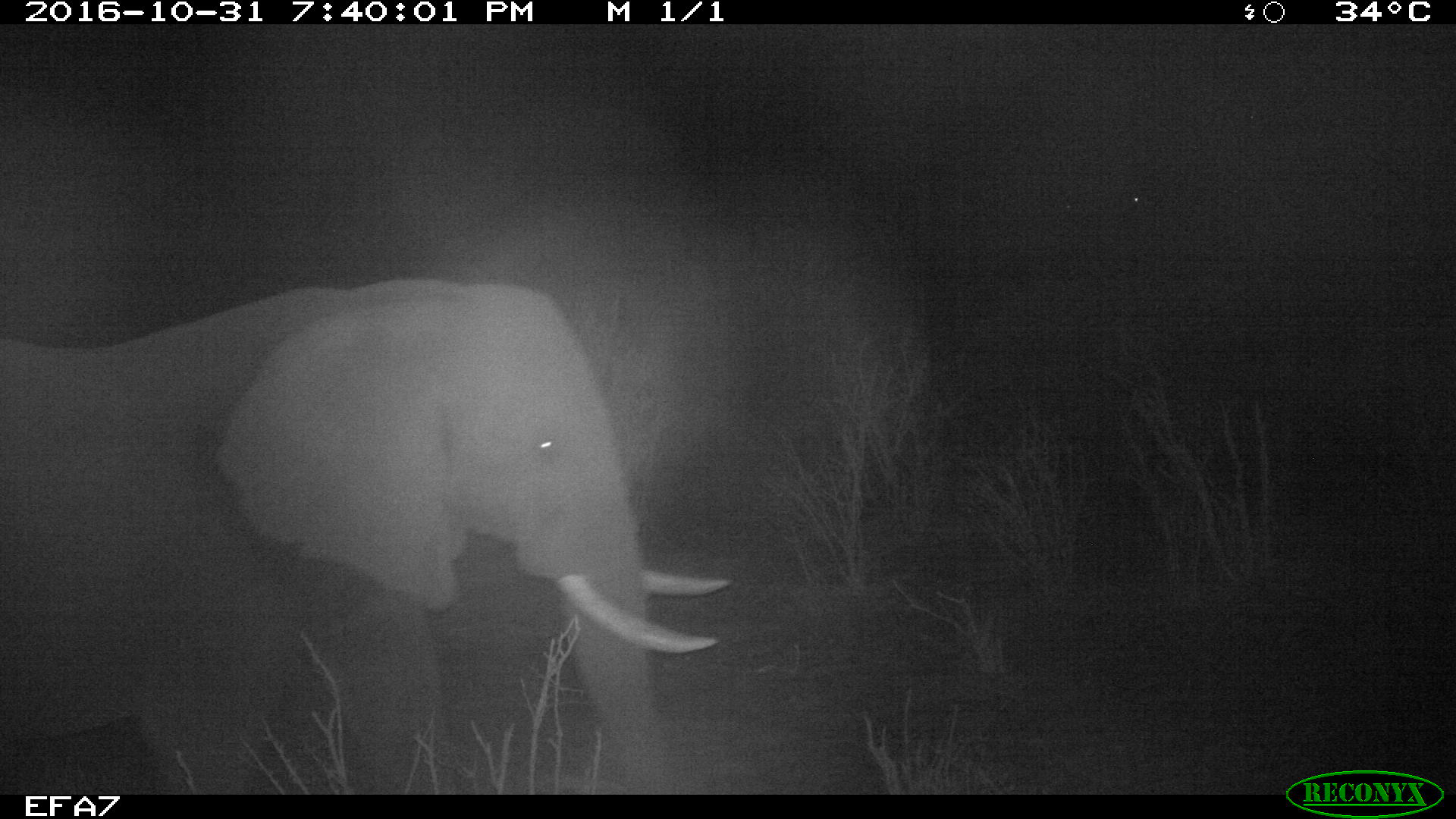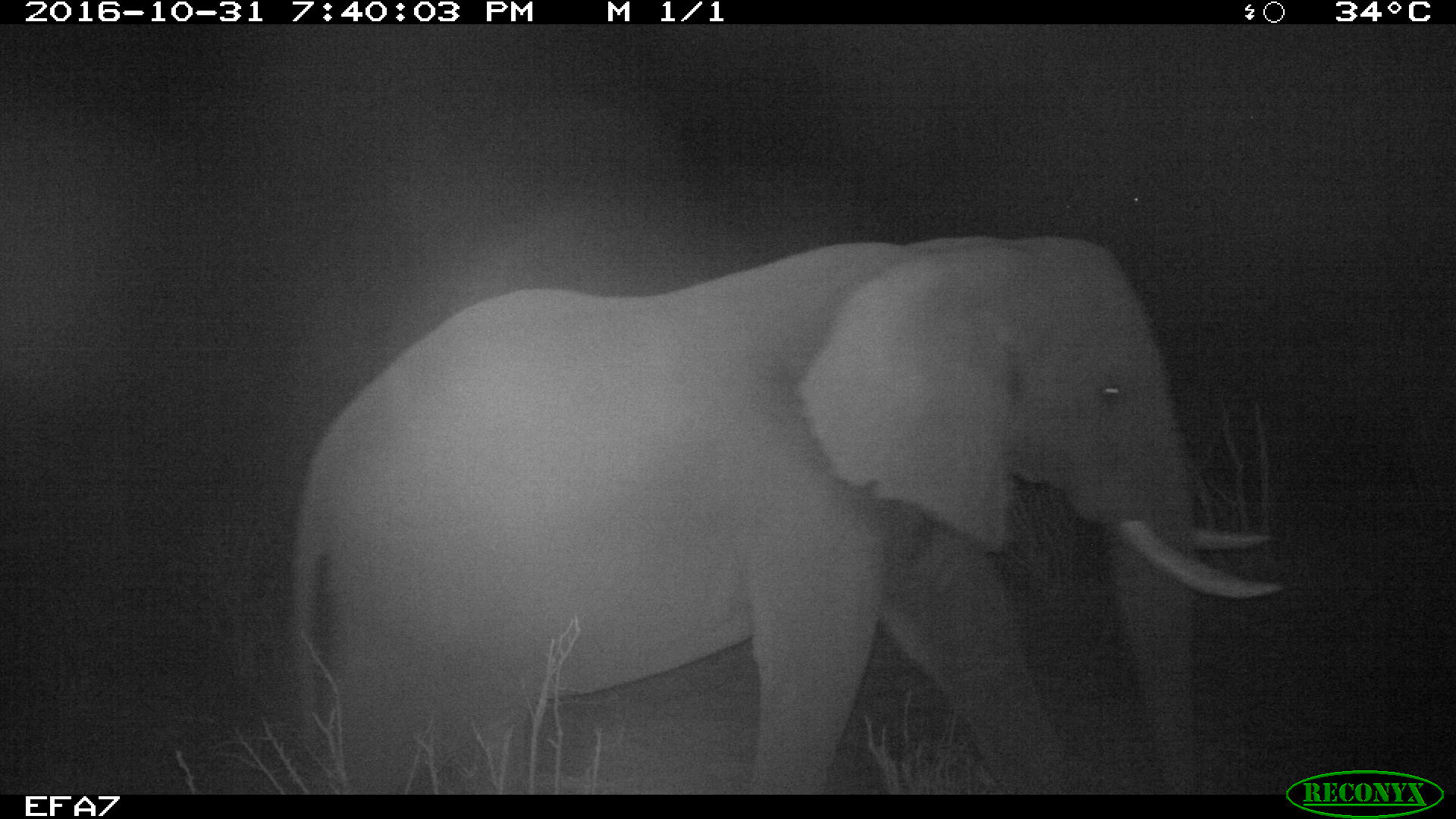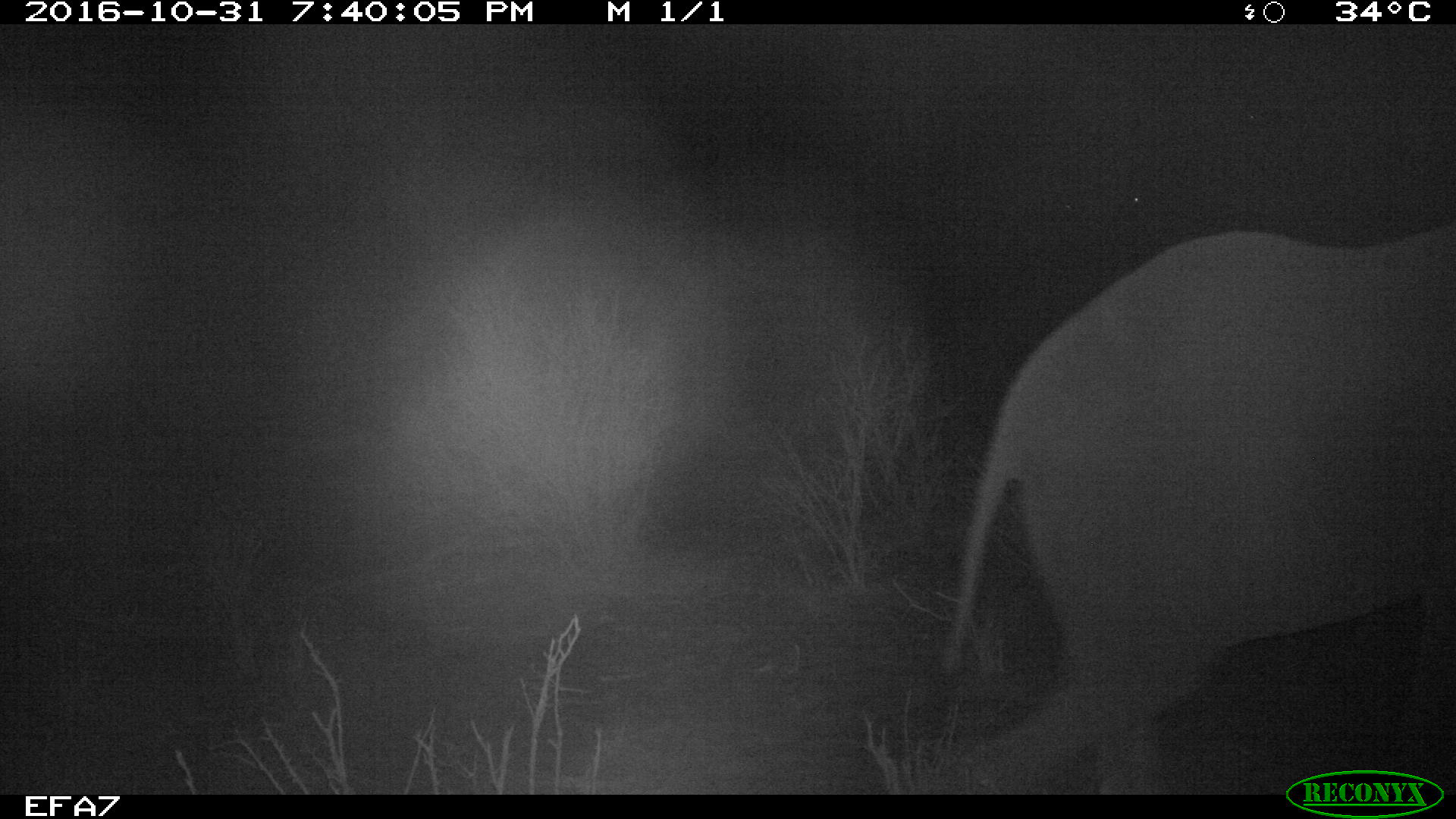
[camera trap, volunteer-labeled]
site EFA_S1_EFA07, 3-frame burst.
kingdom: Animalia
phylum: Chordata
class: Mammalia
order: Proboscidea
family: Elephantidae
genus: Loxodonta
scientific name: Loxodonta africana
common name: african bush elephant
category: elephant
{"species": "elephant (african bush elephant) (Loxodonta africana)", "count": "1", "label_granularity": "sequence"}